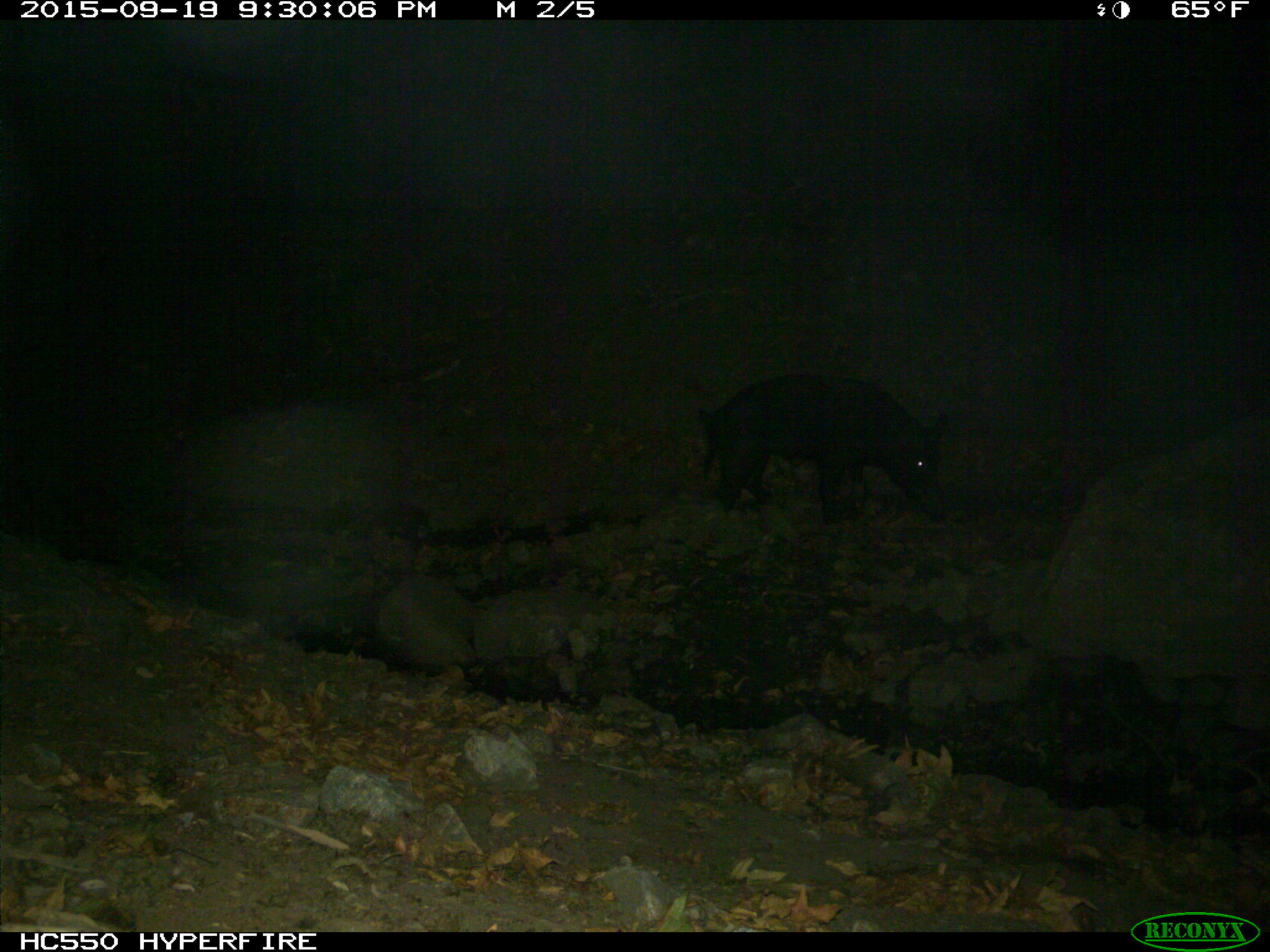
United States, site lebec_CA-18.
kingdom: Animalia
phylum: Chordata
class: Mammalia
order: Artiodactyla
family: Suidae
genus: Sus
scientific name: Sus scrofa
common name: wild boar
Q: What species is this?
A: Sus scrofa (wild boar).